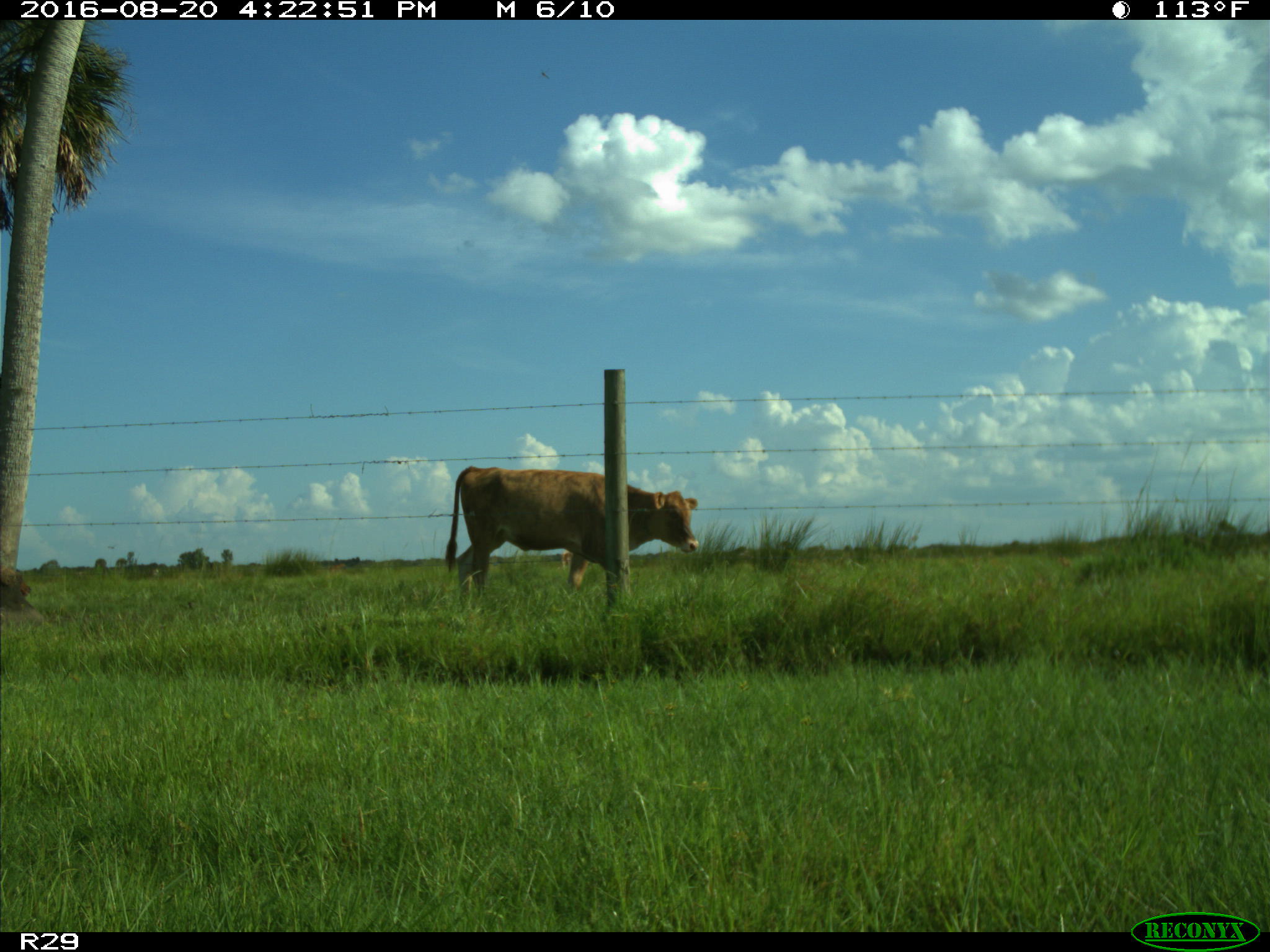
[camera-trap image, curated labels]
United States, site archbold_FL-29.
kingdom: Animalia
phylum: Chordata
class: Mammalia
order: Artiodactyla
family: Bovidae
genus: Bos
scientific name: Bos taurus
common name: domestic cow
Bos taurus (domestic cow).